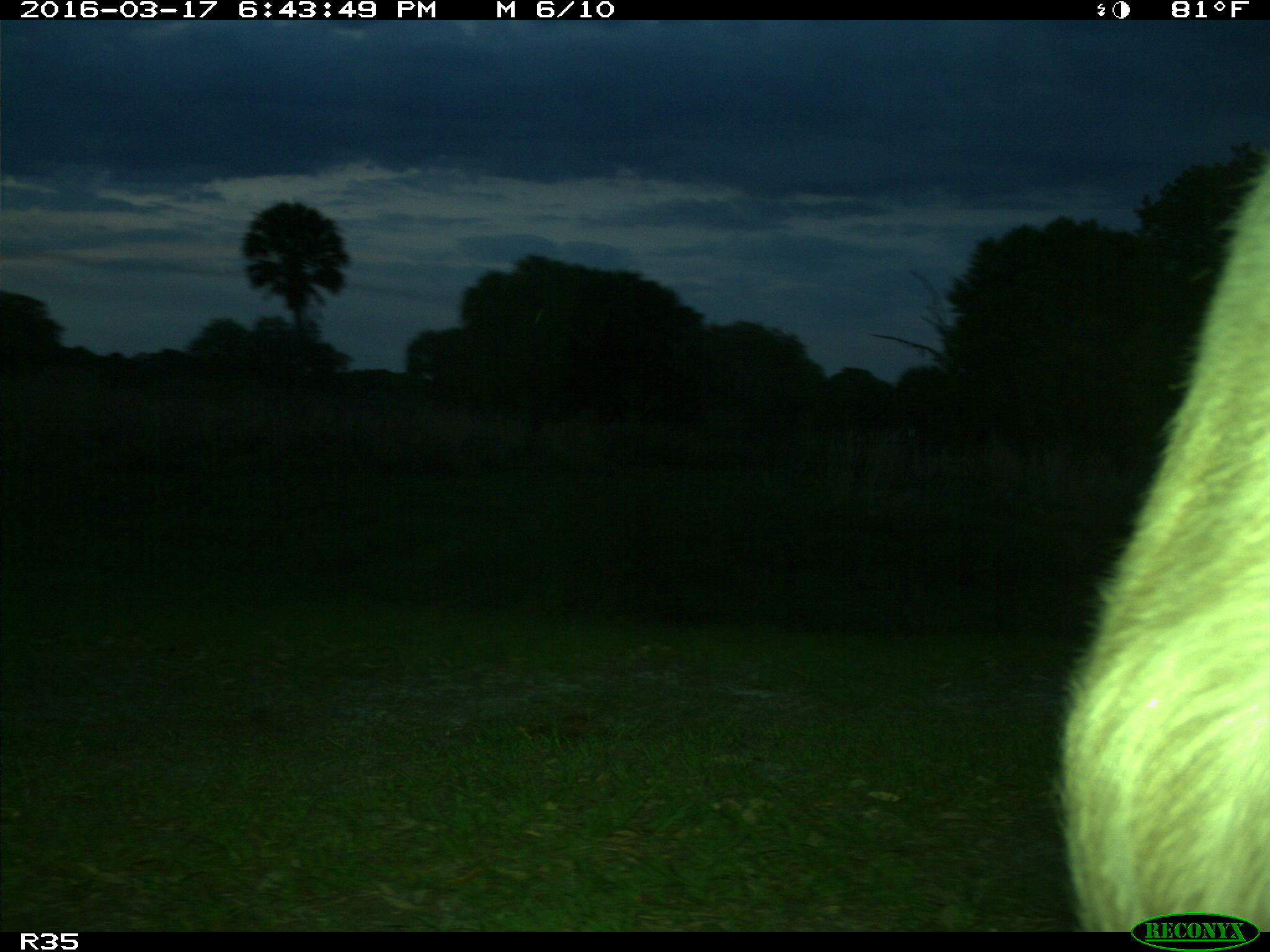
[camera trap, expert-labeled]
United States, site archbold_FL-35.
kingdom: Animalia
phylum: Chordata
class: Mammalia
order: Artiodactyla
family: Bovidae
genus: Bos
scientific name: Bos taurus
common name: domestic cow